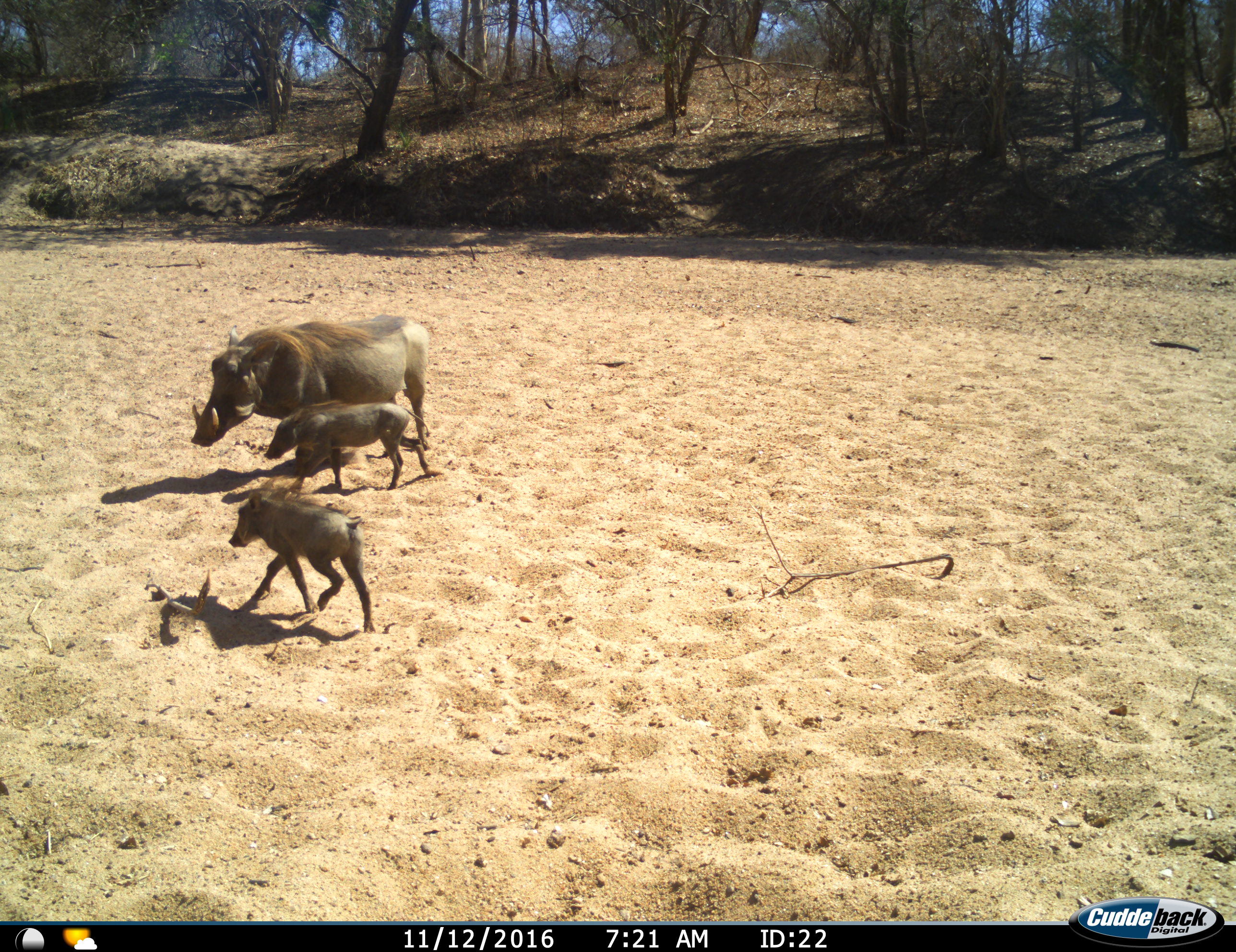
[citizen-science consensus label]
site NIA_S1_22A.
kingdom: Animalia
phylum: Chordata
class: Mammalia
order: Artiodactyla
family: Suidae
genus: Phacochoerus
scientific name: Phacochoerus africanus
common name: warthog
Warthog (Phacochoerus africanus), count 3. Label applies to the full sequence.